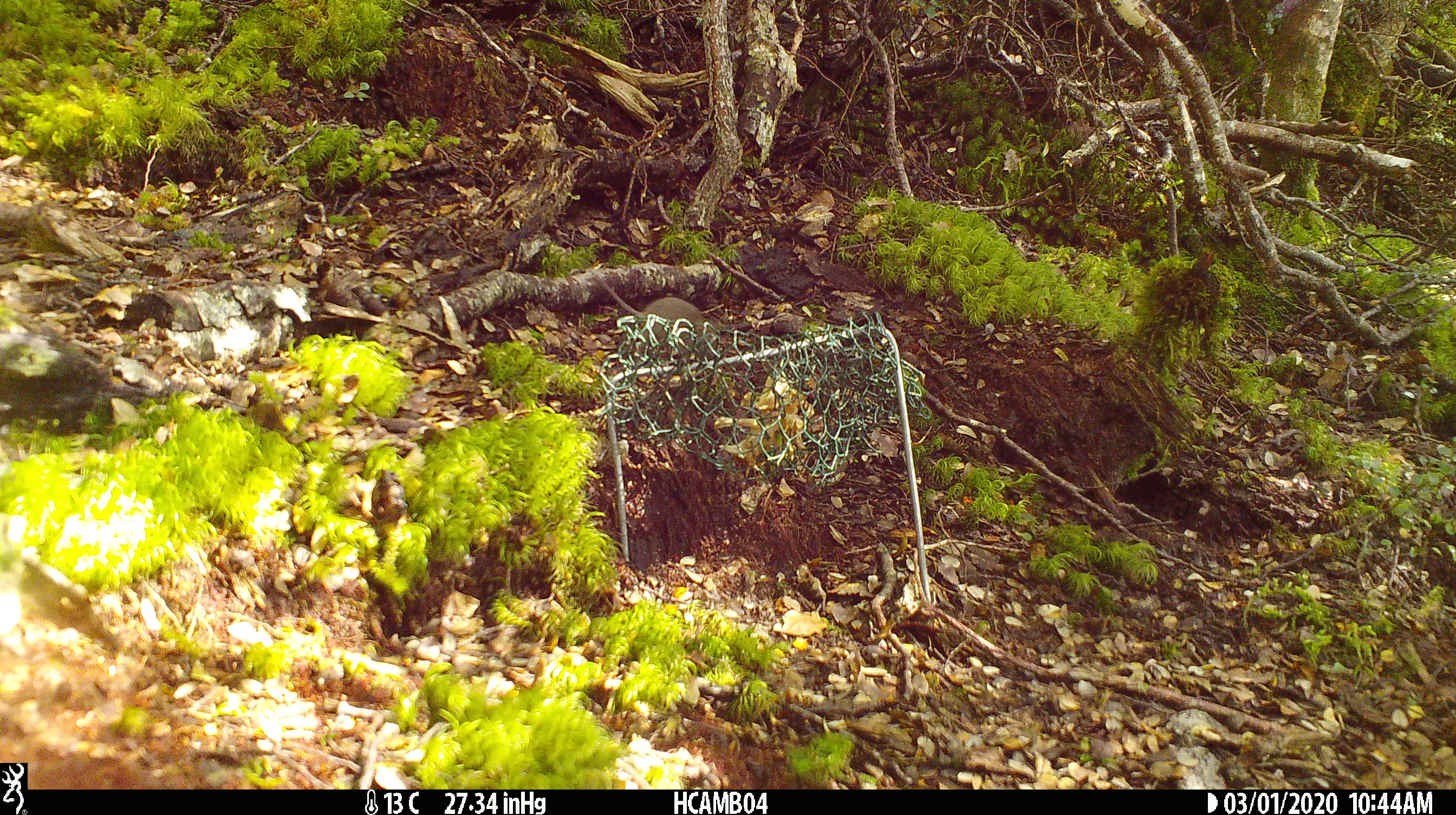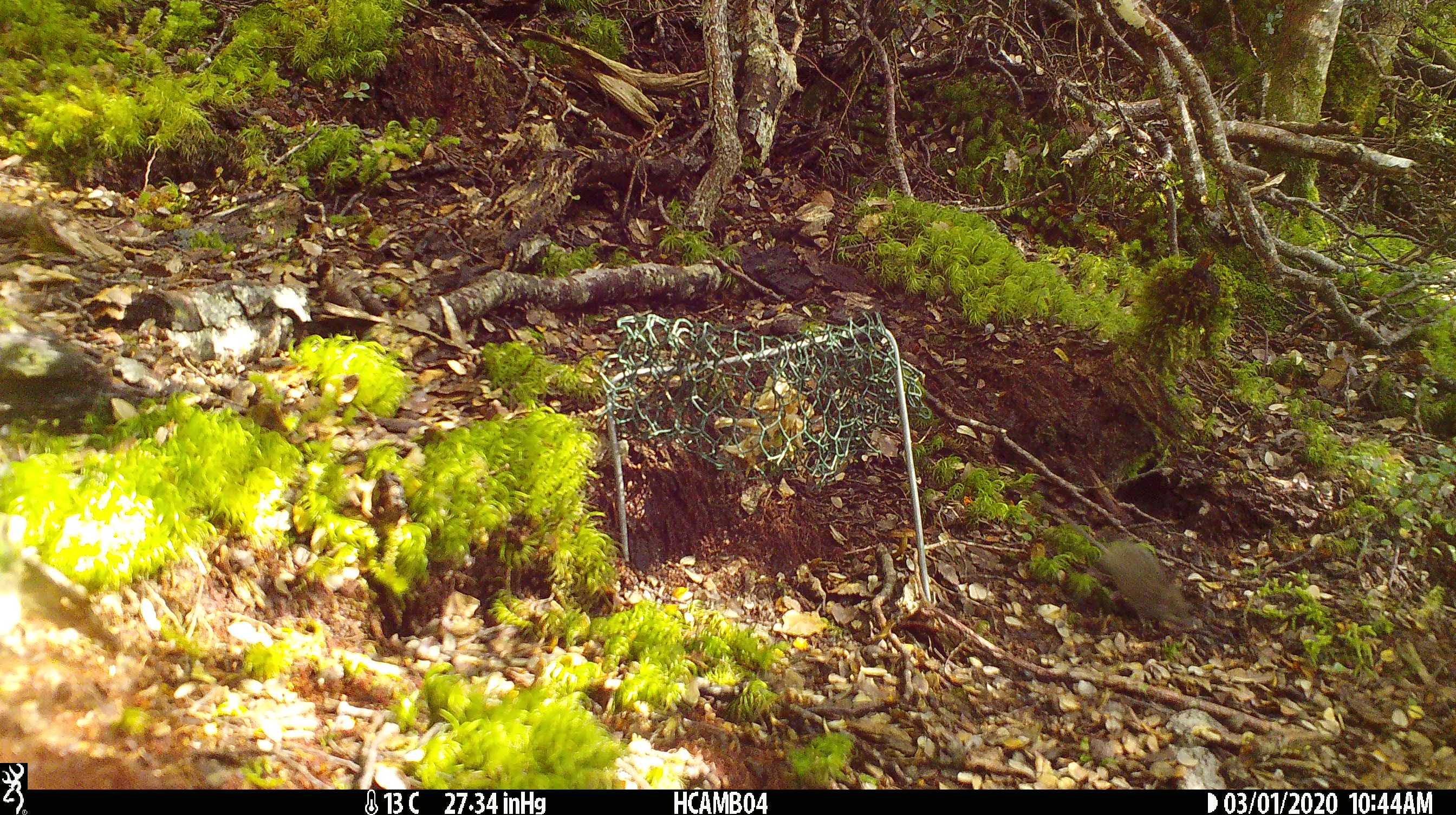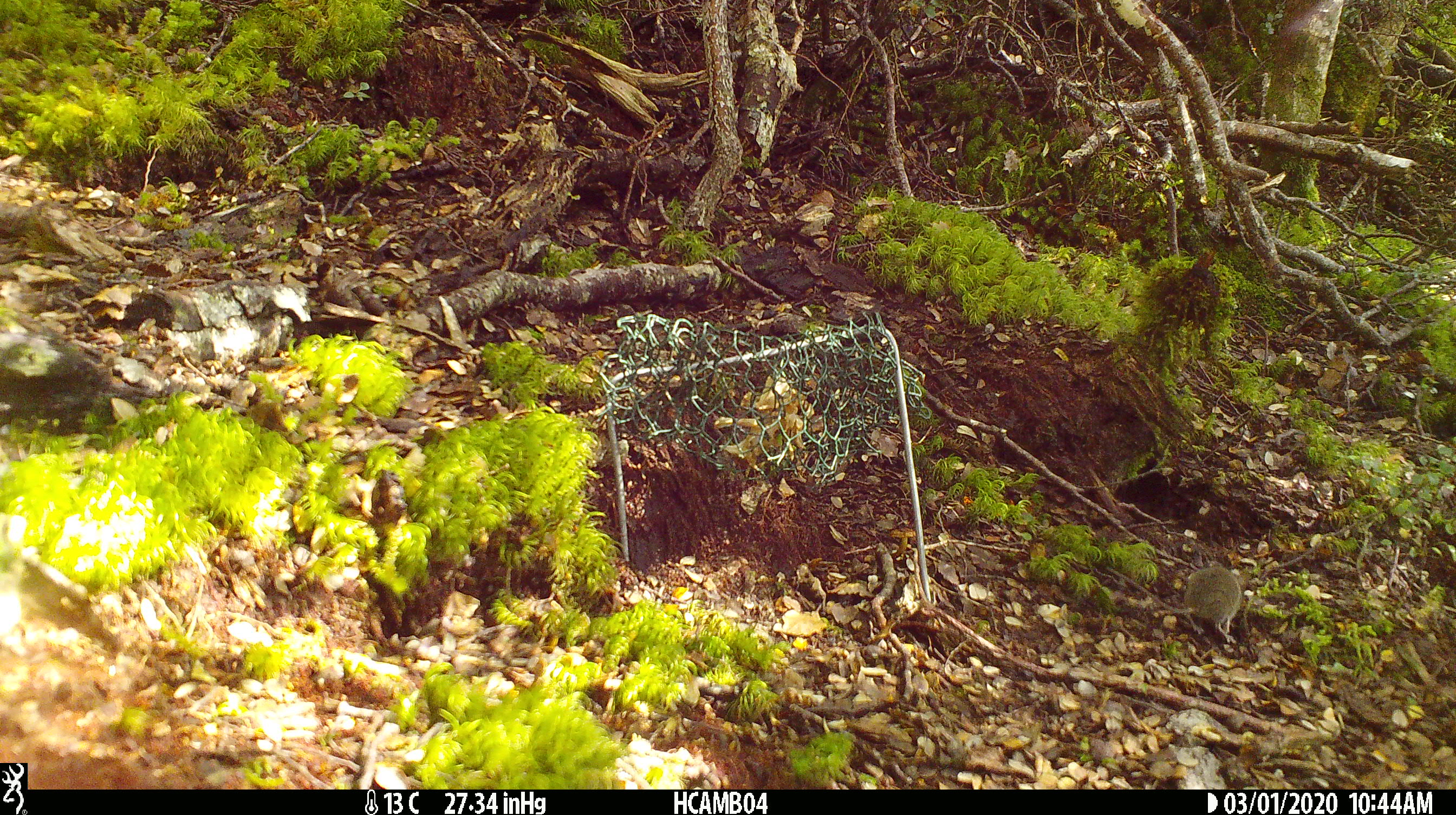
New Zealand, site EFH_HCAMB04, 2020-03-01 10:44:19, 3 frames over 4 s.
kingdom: Animalia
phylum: Chordata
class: Mammalia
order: Rodentia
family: Muridae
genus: Mus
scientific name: Mus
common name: mouse